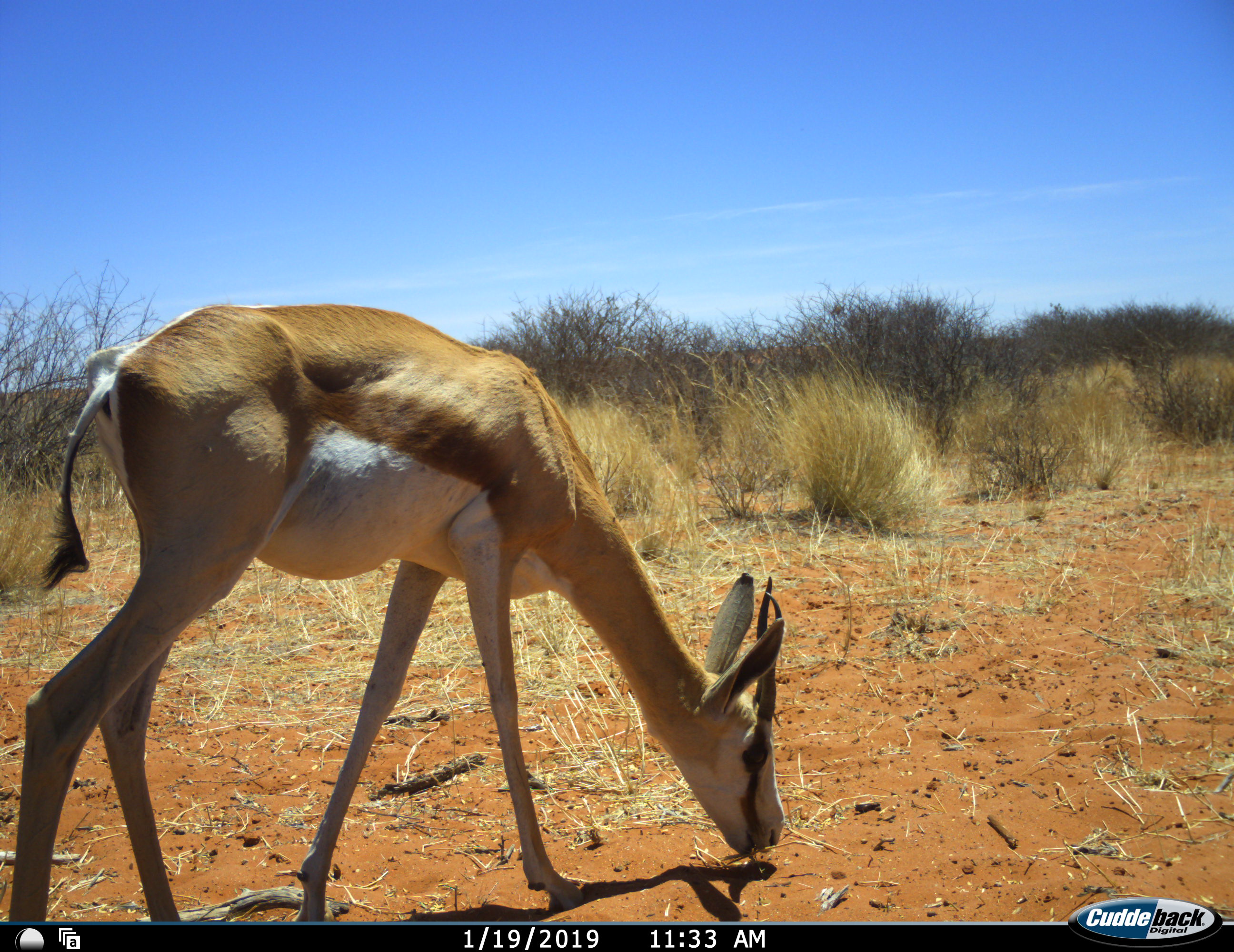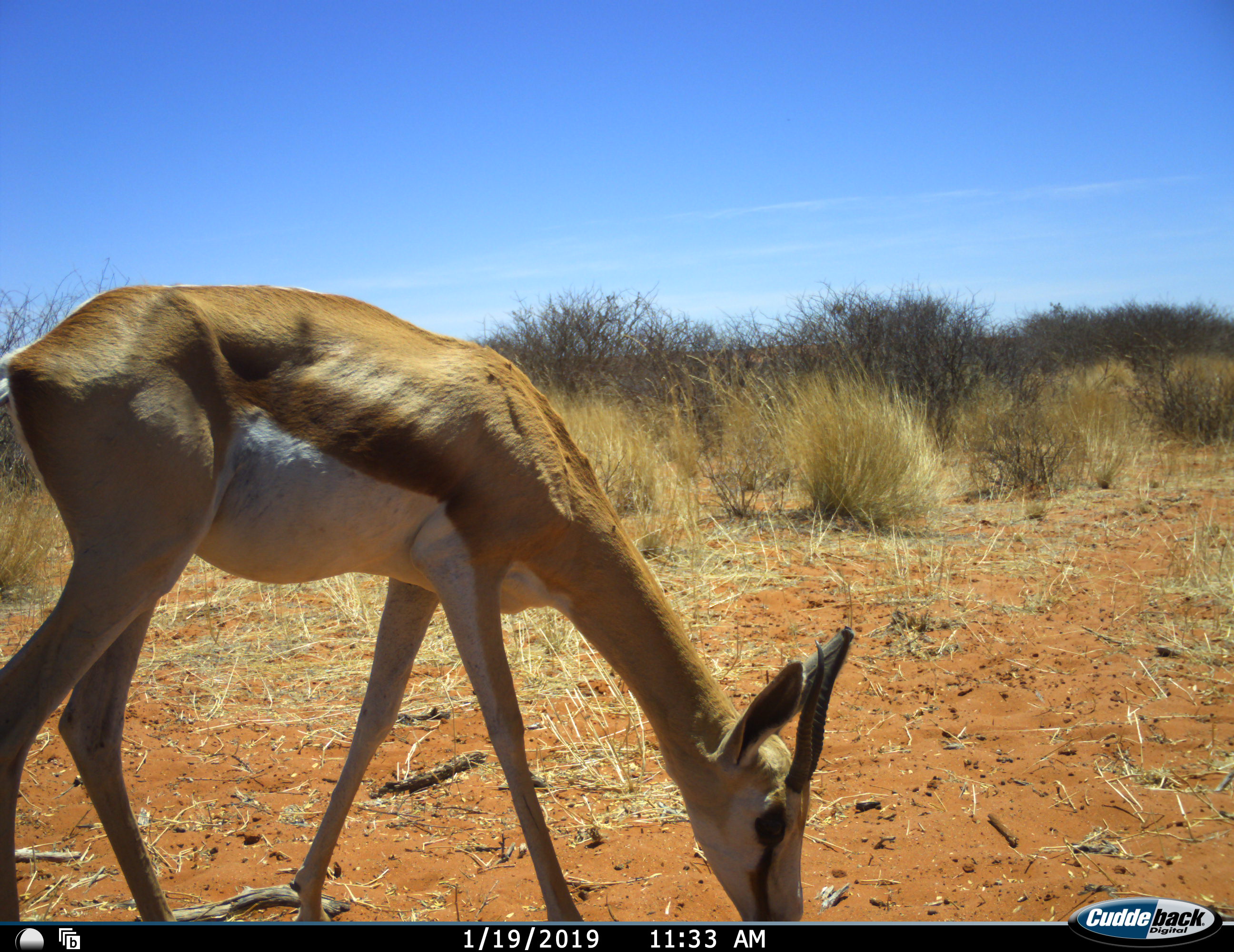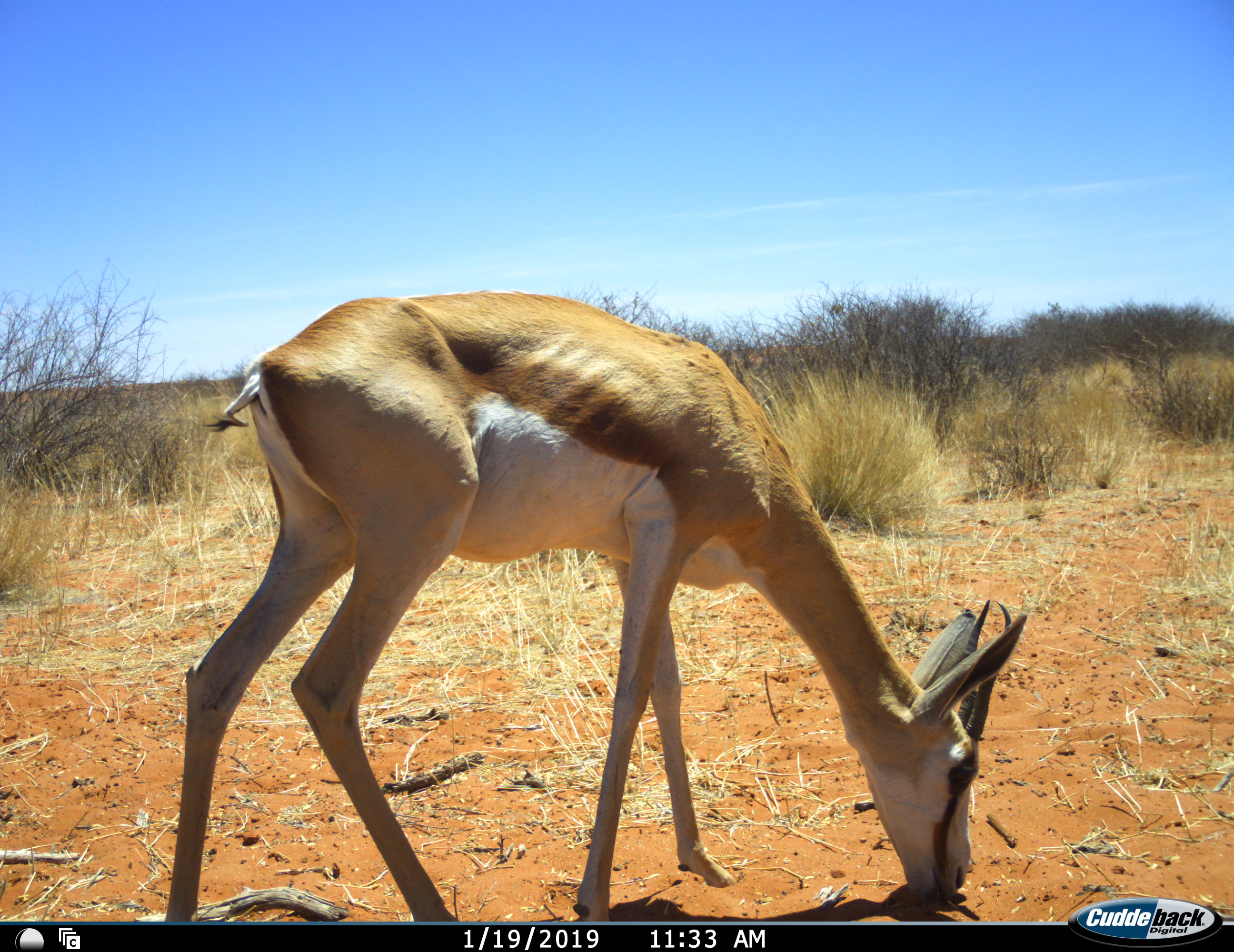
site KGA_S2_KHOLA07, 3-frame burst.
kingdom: Animalia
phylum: Chordata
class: Mammalia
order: Artiodactyla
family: Bovidae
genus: Antidorcas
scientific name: Antidorcas marsupialis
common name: springbok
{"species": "springbok (Antidorcas marsupialis)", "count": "1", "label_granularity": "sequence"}